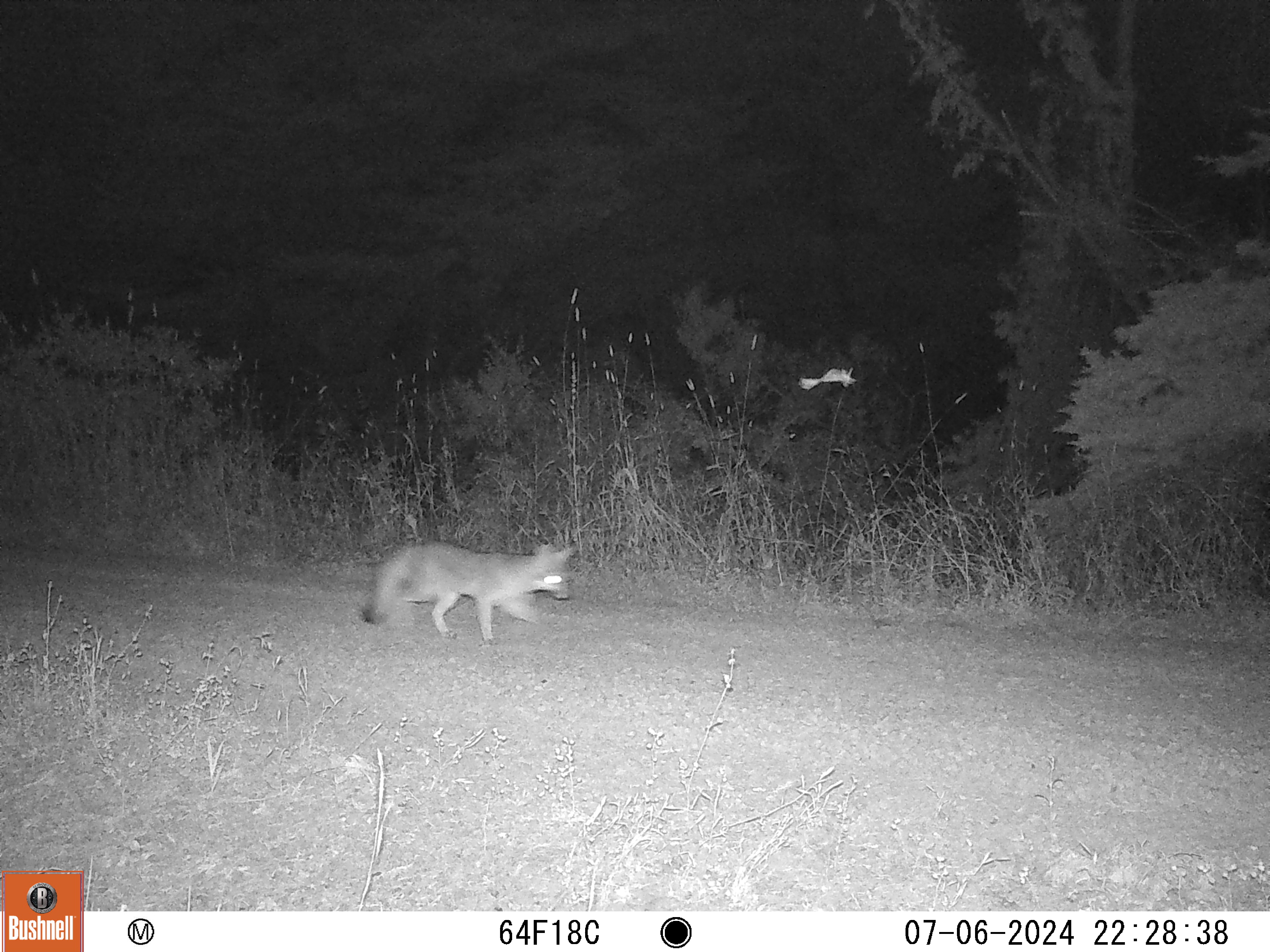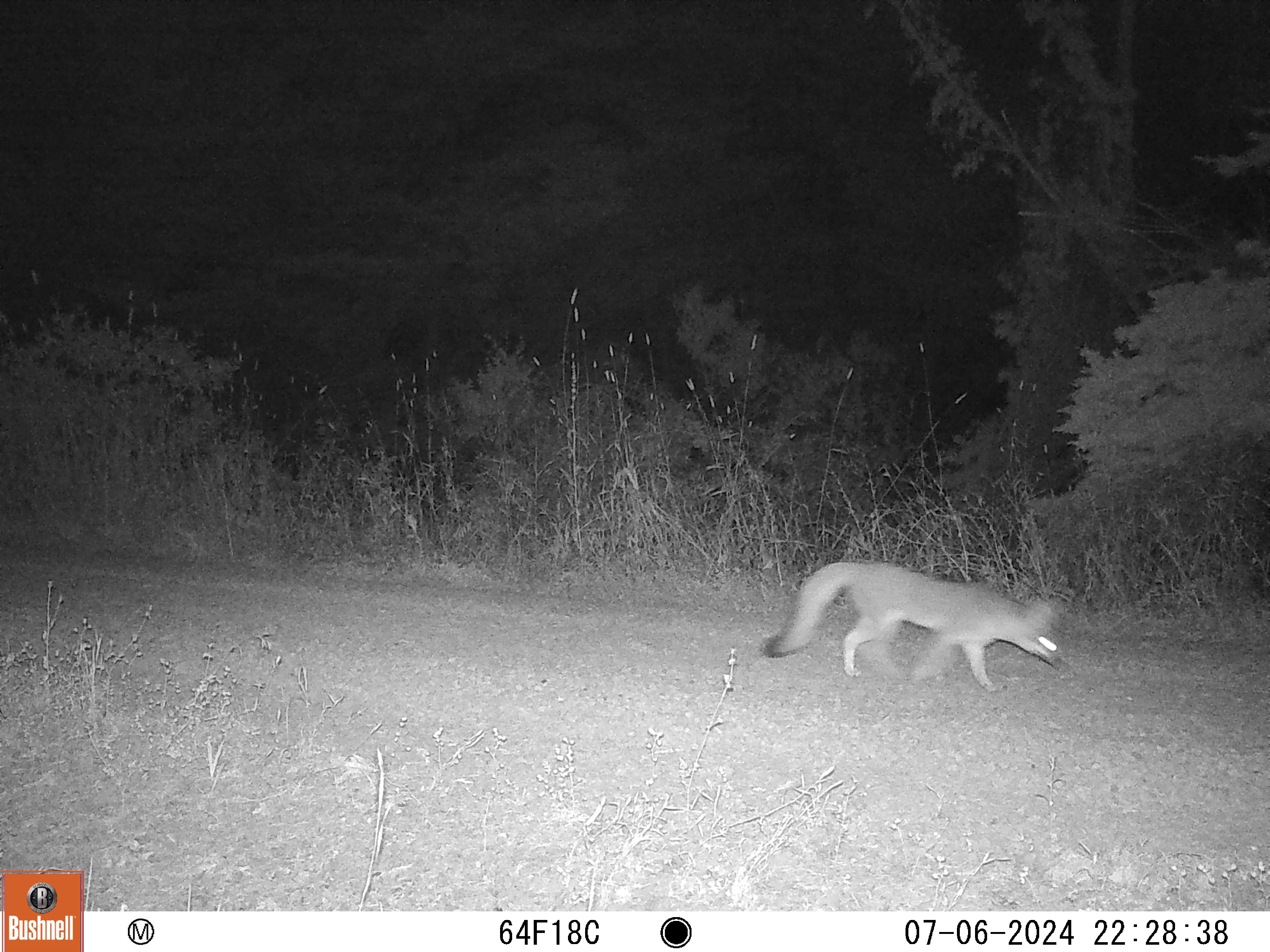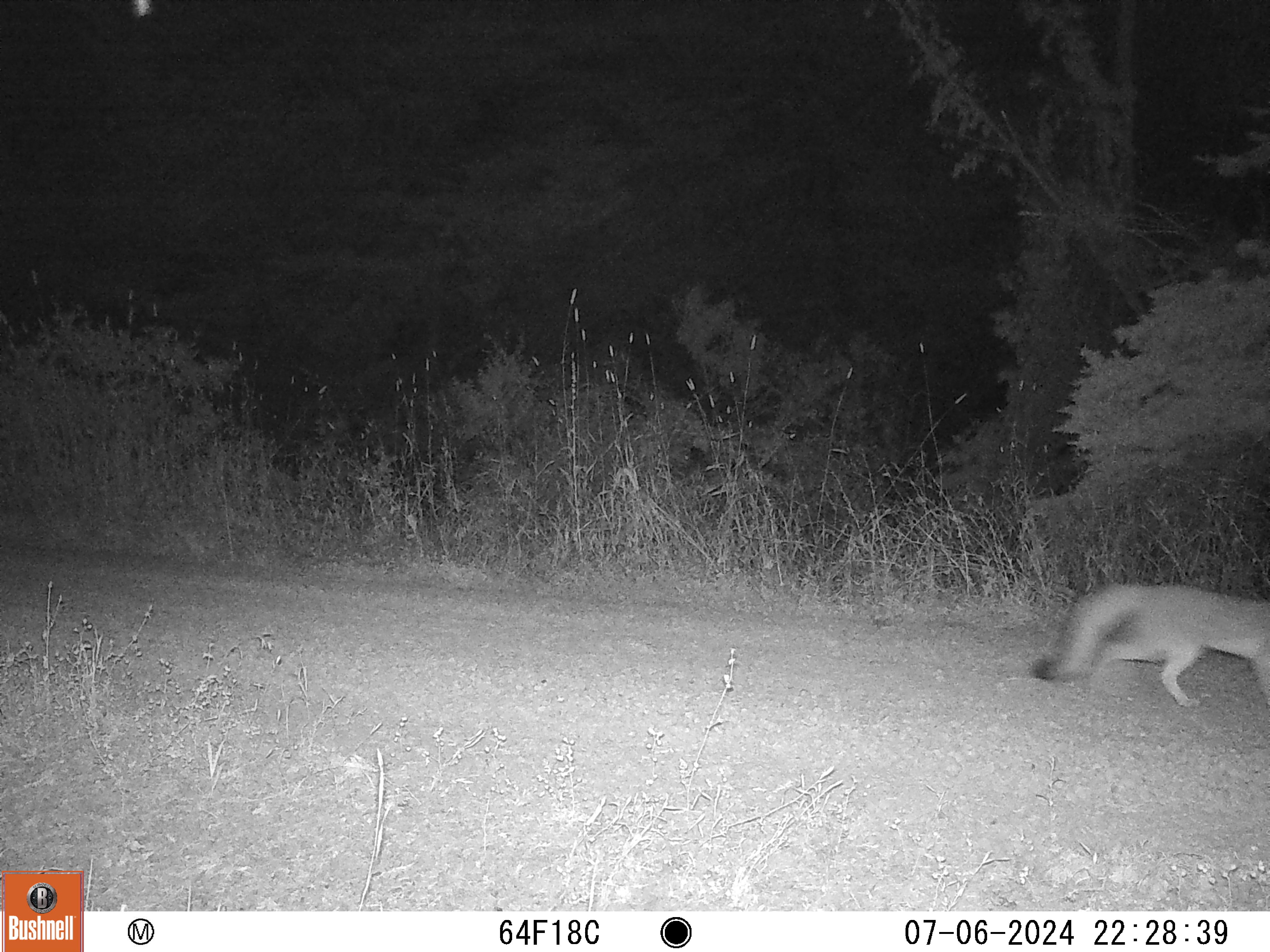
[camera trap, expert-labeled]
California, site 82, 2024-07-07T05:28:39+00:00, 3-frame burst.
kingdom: Animalia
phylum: Chordata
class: Mammalia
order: Carnivora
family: Canidae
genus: Urocyon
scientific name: Urocyon cinereoargenteus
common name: gray fox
Gray fox (Urocyon cinereoargenteus).